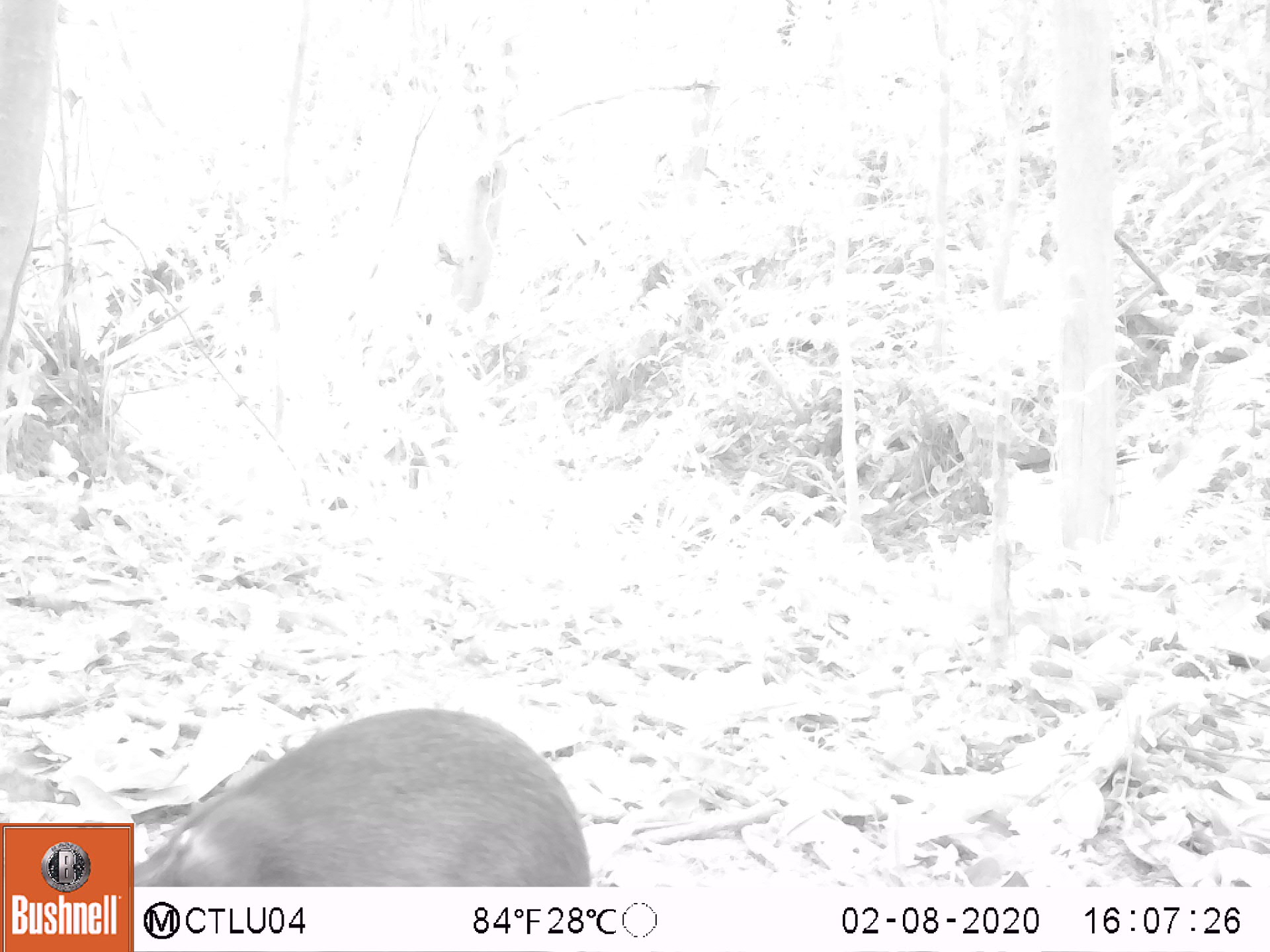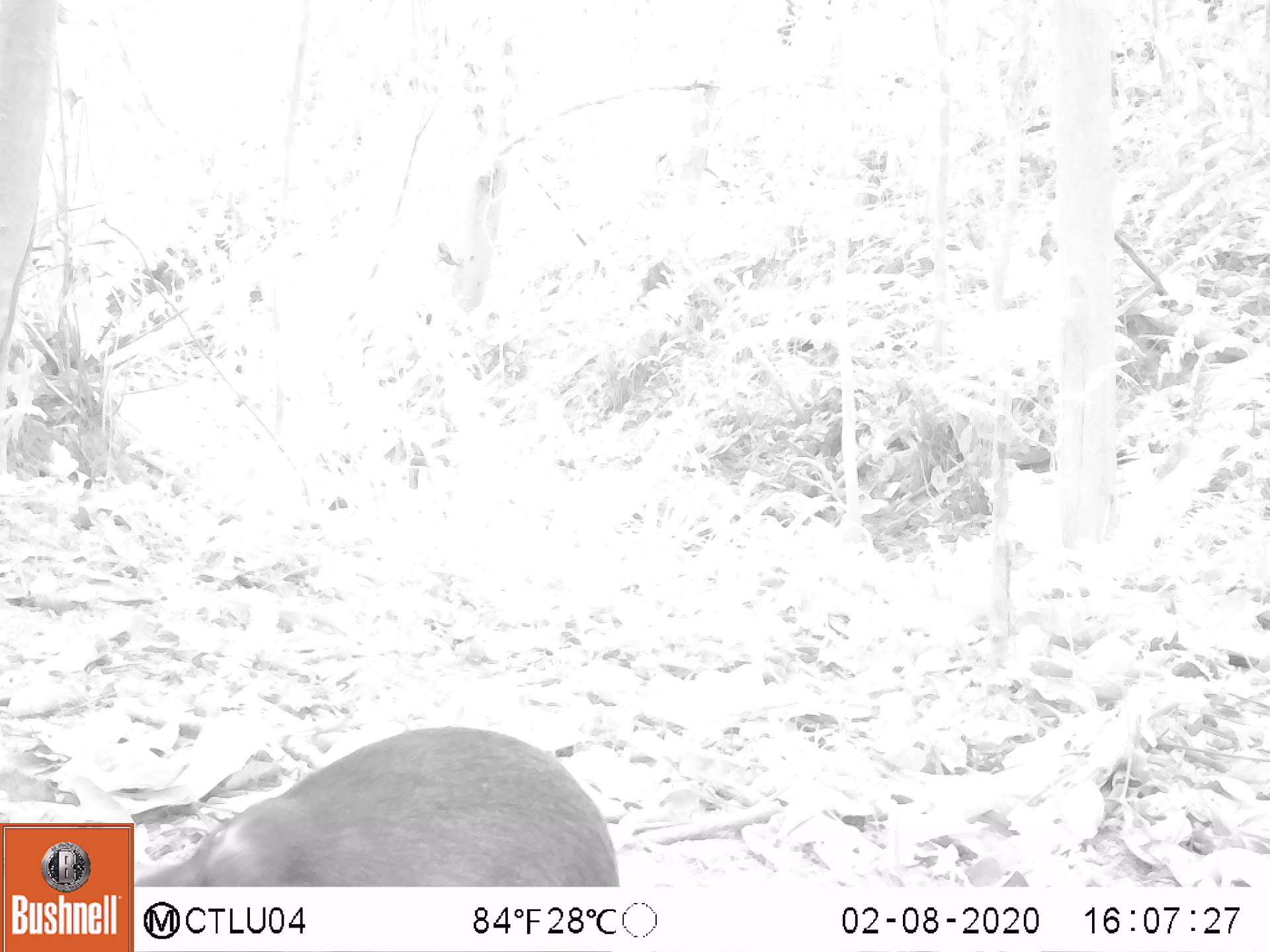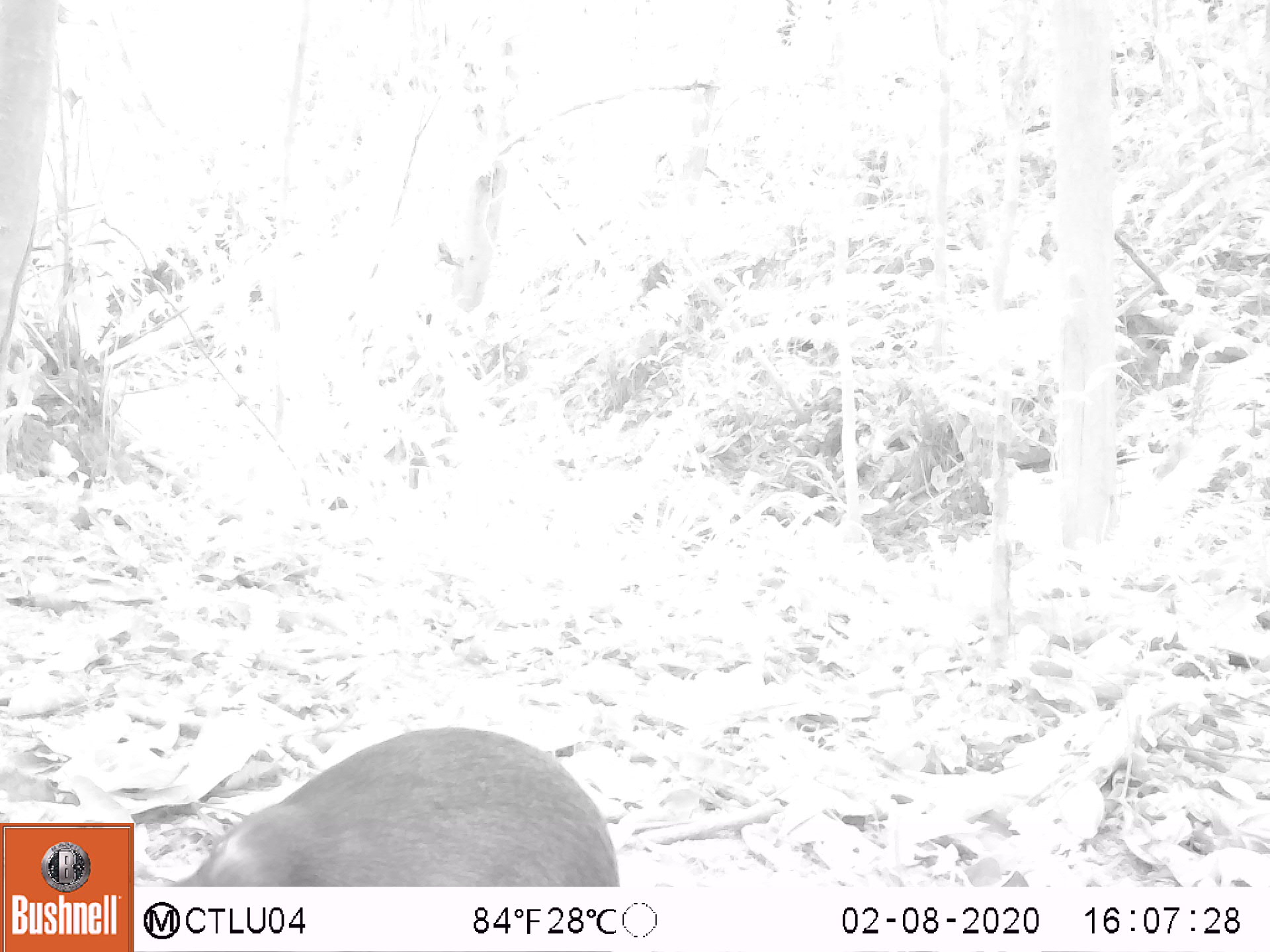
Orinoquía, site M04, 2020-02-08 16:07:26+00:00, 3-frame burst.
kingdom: Animalia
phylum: Chordata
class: Mammalia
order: Rodentia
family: Dasyproctidae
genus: Dasyprocta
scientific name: Dasyprocta fuliginosa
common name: black agouti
Black agouti (Dasyprocta fuliginosa).